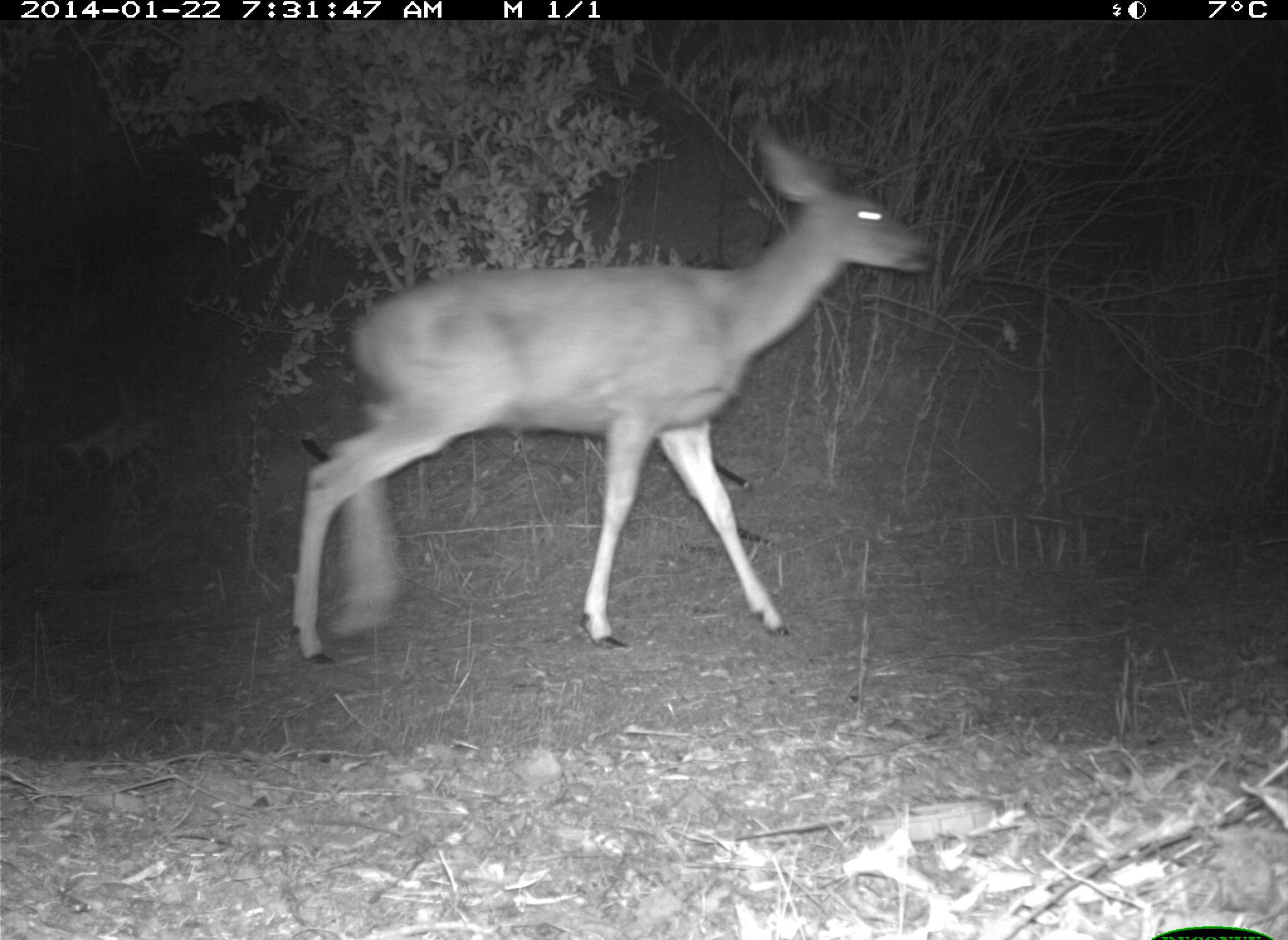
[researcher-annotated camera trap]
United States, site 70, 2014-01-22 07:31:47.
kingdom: Animalia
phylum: Chordata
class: Mammalia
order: Artiodactyla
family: Cervidae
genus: Odocoileus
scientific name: Odocoileus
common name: deer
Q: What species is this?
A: Deer (Odocoileus).